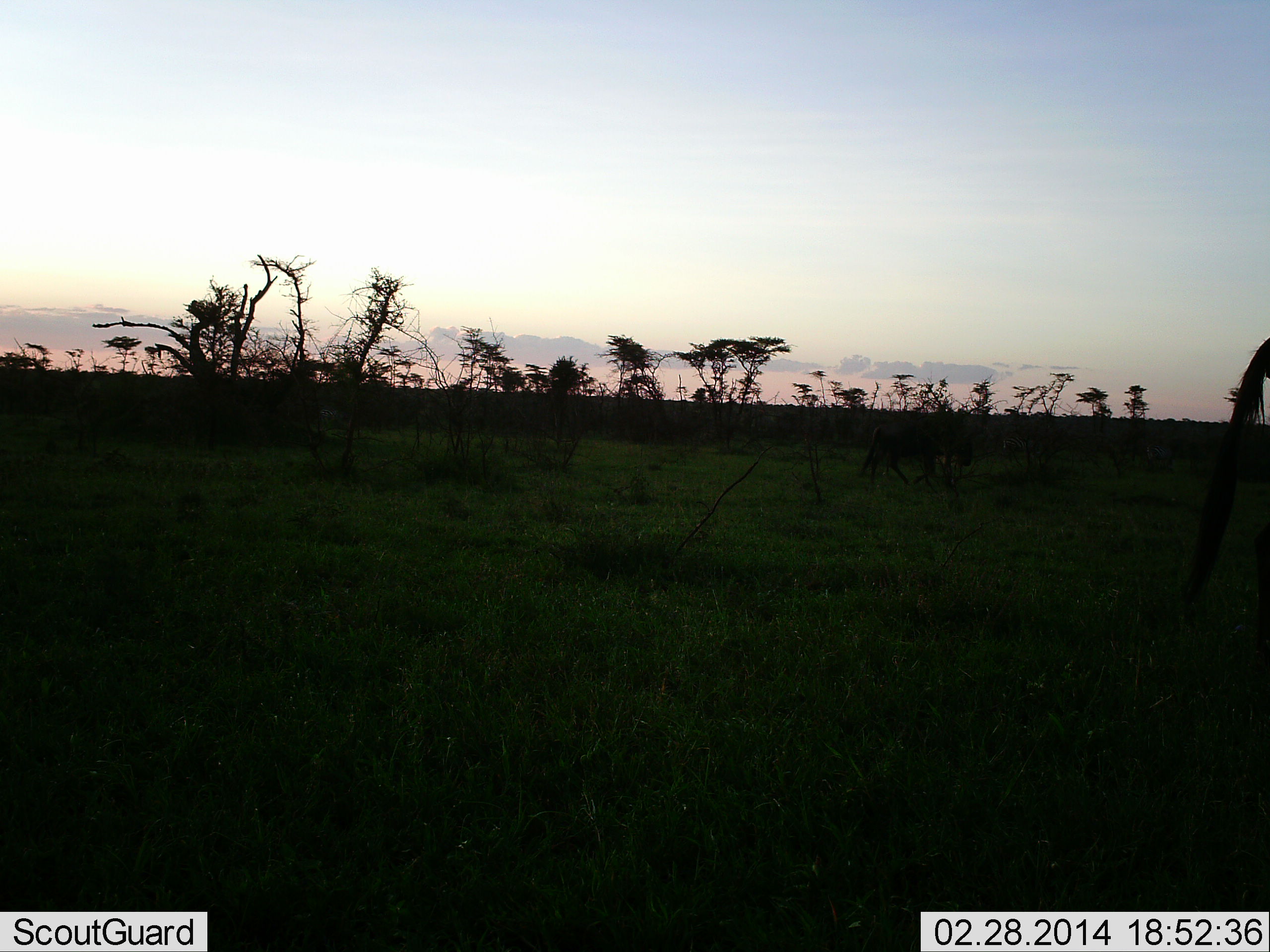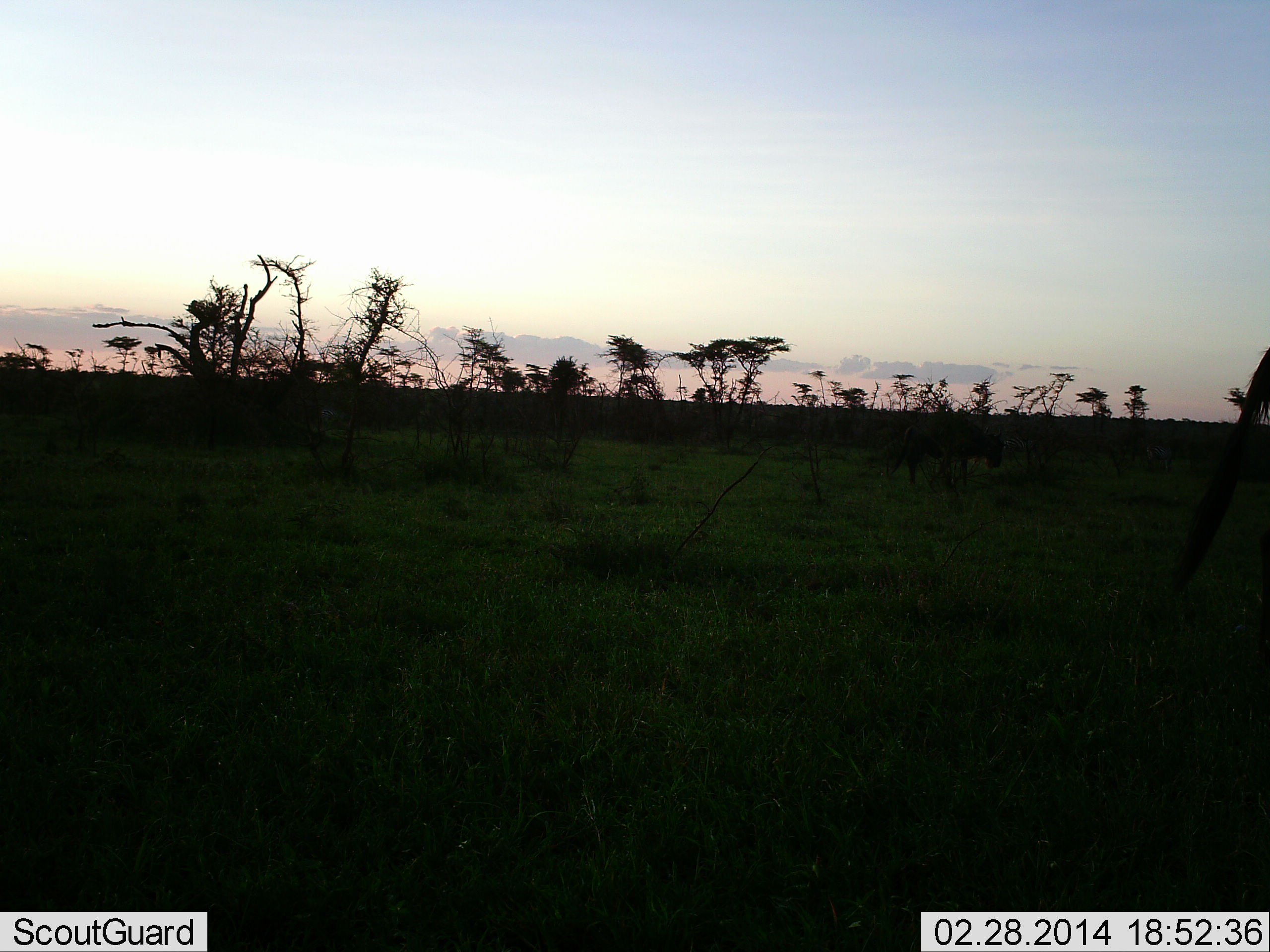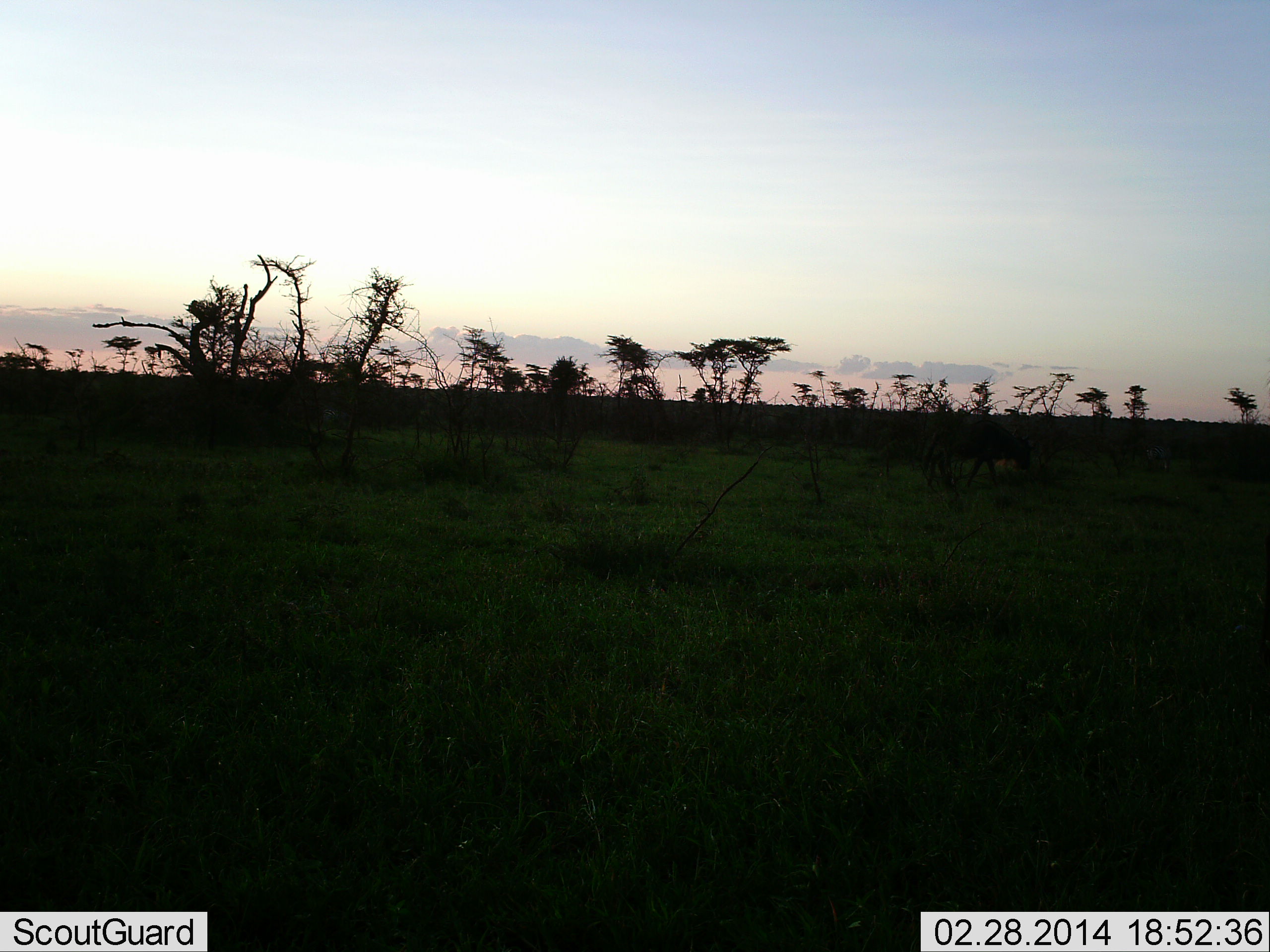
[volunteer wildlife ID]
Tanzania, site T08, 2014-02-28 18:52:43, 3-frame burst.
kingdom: Animalia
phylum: Chordata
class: Mammalia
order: Artiodactyla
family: Bovidae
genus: Connochaetes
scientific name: Connochaetes taurinus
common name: blue wildebeest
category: wildebeest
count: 2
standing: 50%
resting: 0%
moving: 100%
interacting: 0%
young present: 0%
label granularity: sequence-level